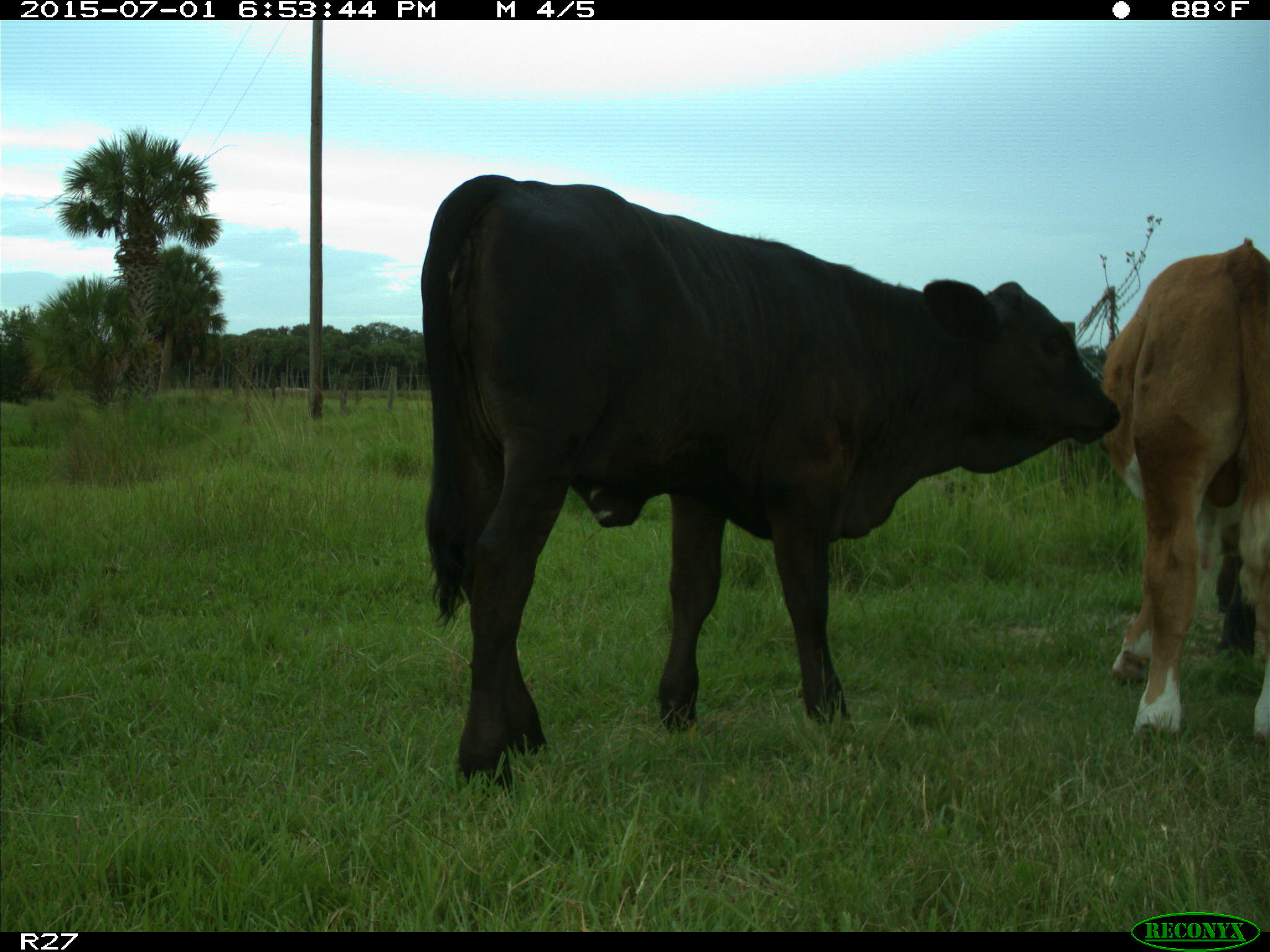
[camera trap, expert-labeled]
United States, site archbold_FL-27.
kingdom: Animalia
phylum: Chordata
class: Mammalia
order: Artiodactyla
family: Bovidae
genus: Bos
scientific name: Bos taurus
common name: domestic cow